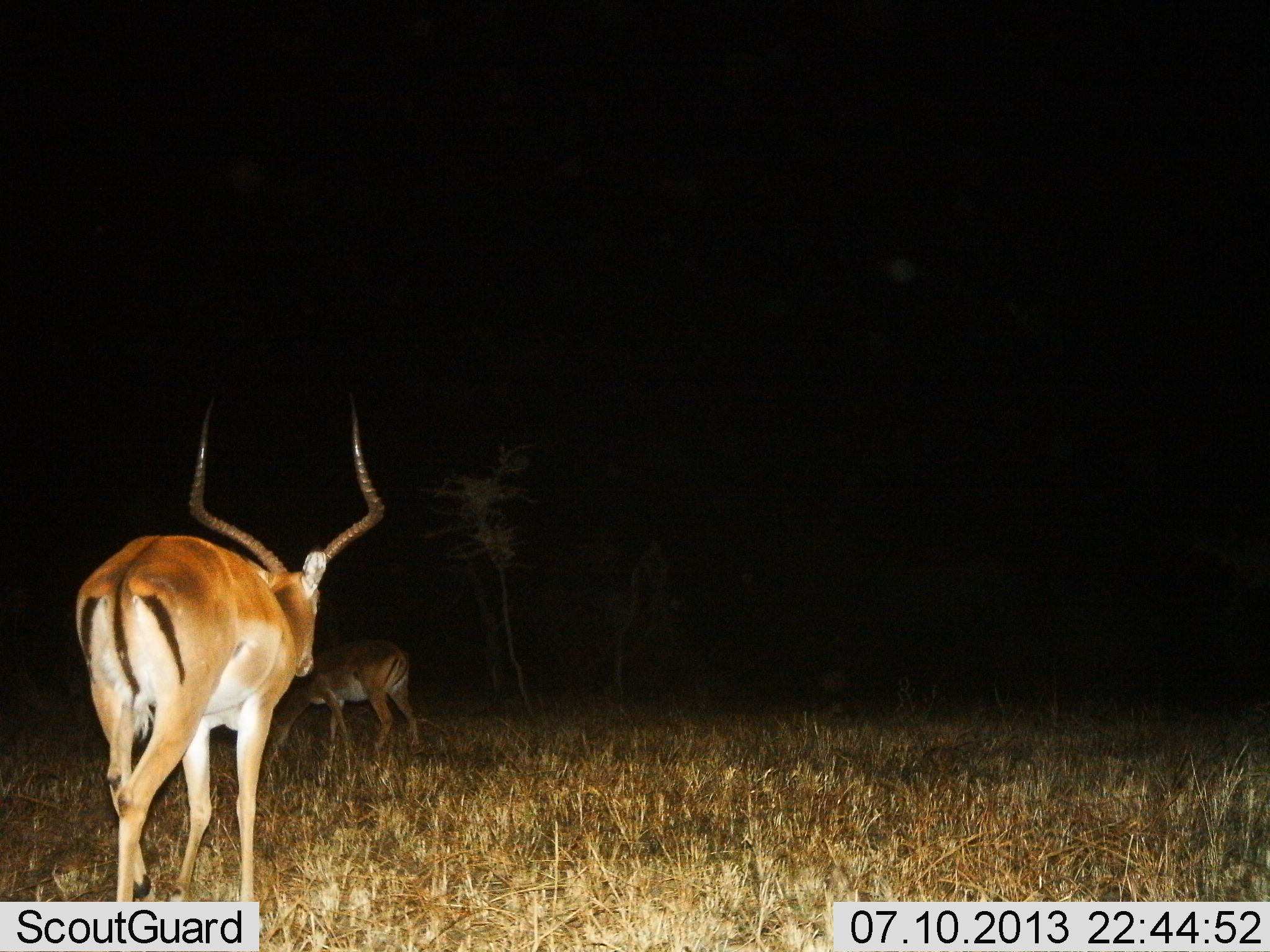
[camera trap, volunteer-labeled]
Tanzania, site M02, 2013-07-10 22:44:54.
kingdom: Animalia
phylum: Chordata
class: Mammalia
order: Artiodactyla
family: Bovidae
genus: Aepyceros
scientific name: Aepyceros melampus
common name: impala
Impala (Aepyceros melampus), count 2. Behavior (volunteer vote fractions): standing 70%, resting 0%, moving 50%, interacting 0%. Young present (vote fraction): 0%. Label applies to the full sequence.